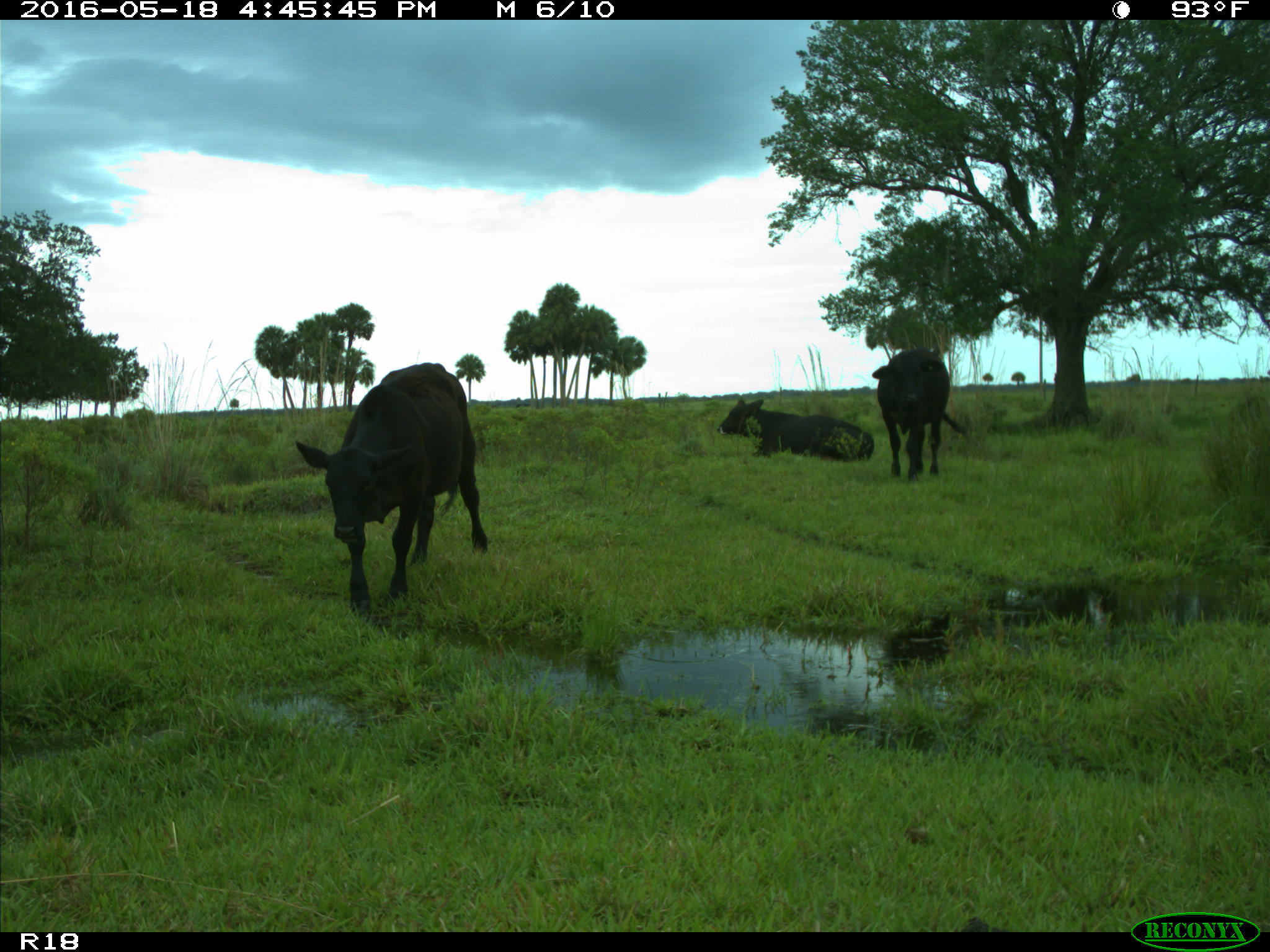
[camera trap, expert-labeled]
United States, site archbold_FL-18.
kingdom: Animalia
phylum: Chordata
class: Mammalia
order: Artiodactyla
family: Bovidae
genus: Bos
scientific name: Bos taurus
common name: domestic cow